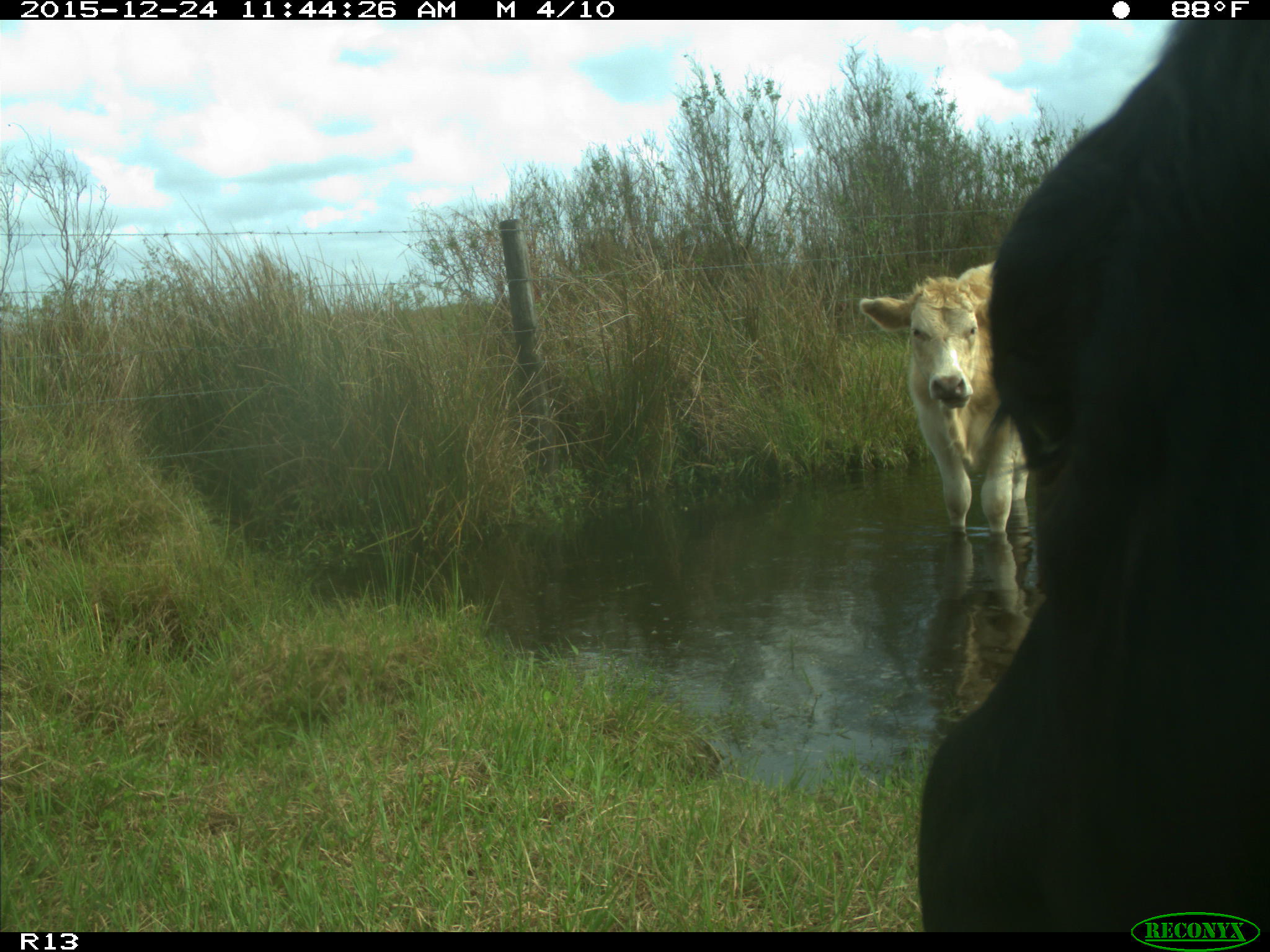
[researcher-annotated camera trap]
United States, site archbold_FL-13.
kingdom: Animalia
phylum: Chordata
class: Mammalia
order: Artiodactyla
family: Bovidae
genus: Bos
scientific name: Bos taurus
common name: domestic cow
Bos taurus (domestic cow).